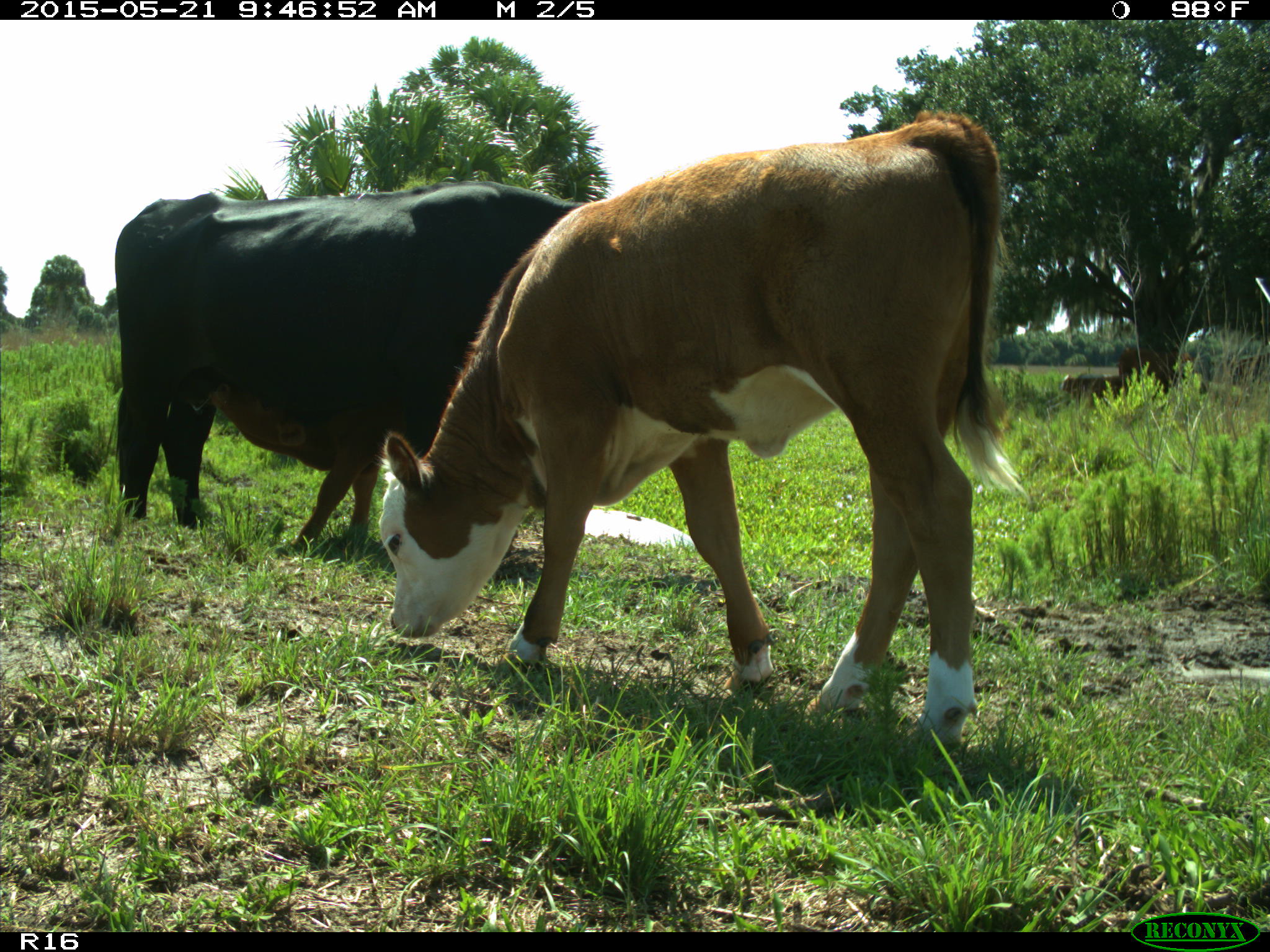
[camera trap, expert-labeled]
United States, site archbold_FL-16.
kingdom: Animalia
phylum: Chordata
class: Mammalia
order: Artiodactyla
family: Bovidae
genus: Bos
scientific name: Bos taurus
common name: domestic cow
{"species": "Bos taurus (domestic cow)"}